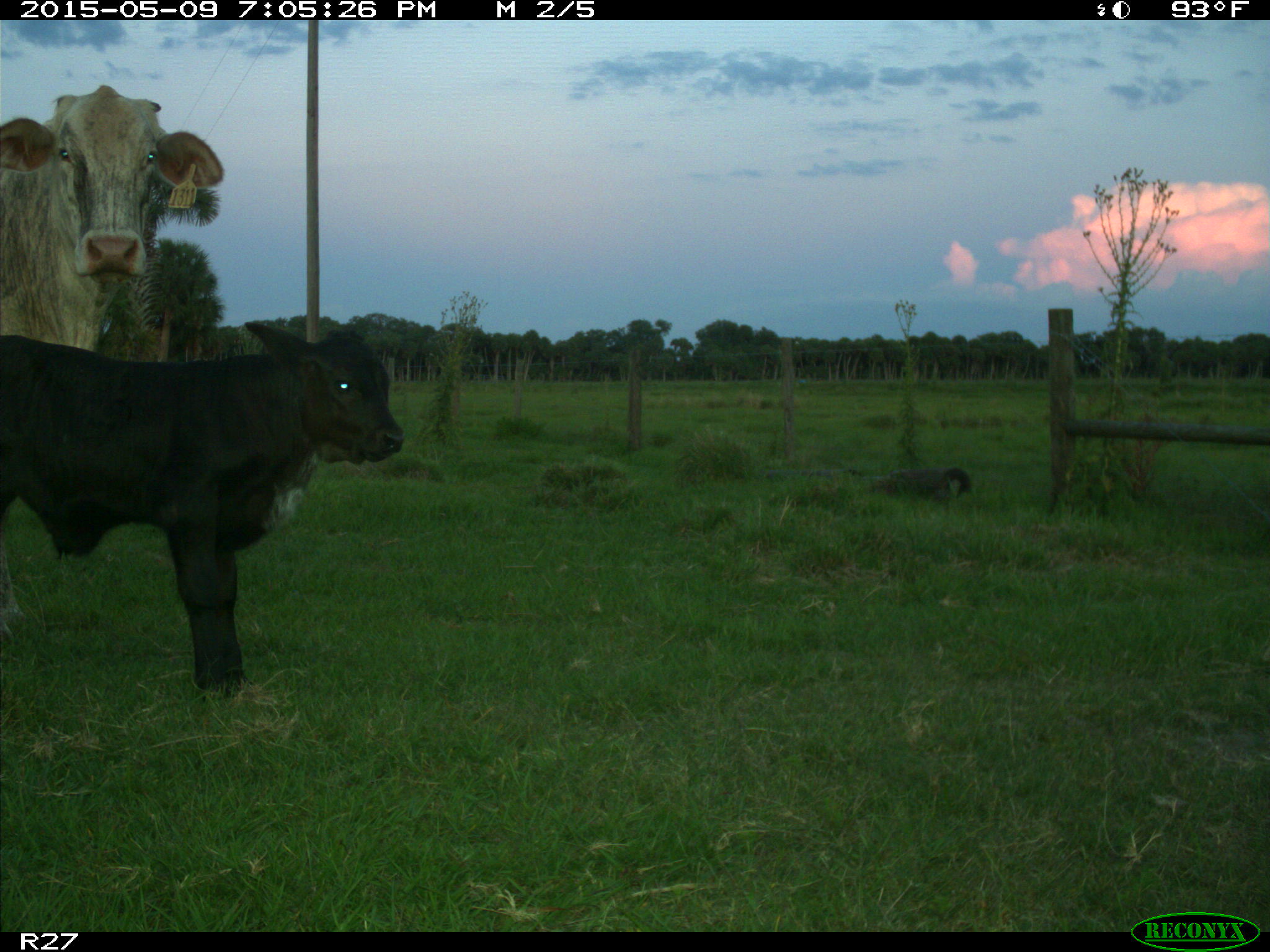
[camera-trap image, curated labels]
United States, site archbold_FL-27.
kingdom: Animalia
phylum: Chordata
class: Mammalia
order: Artiodactyla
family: Bovidae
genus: Bos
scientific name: Bos taurus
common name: domestic cow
Bos taurus (domestic cow).